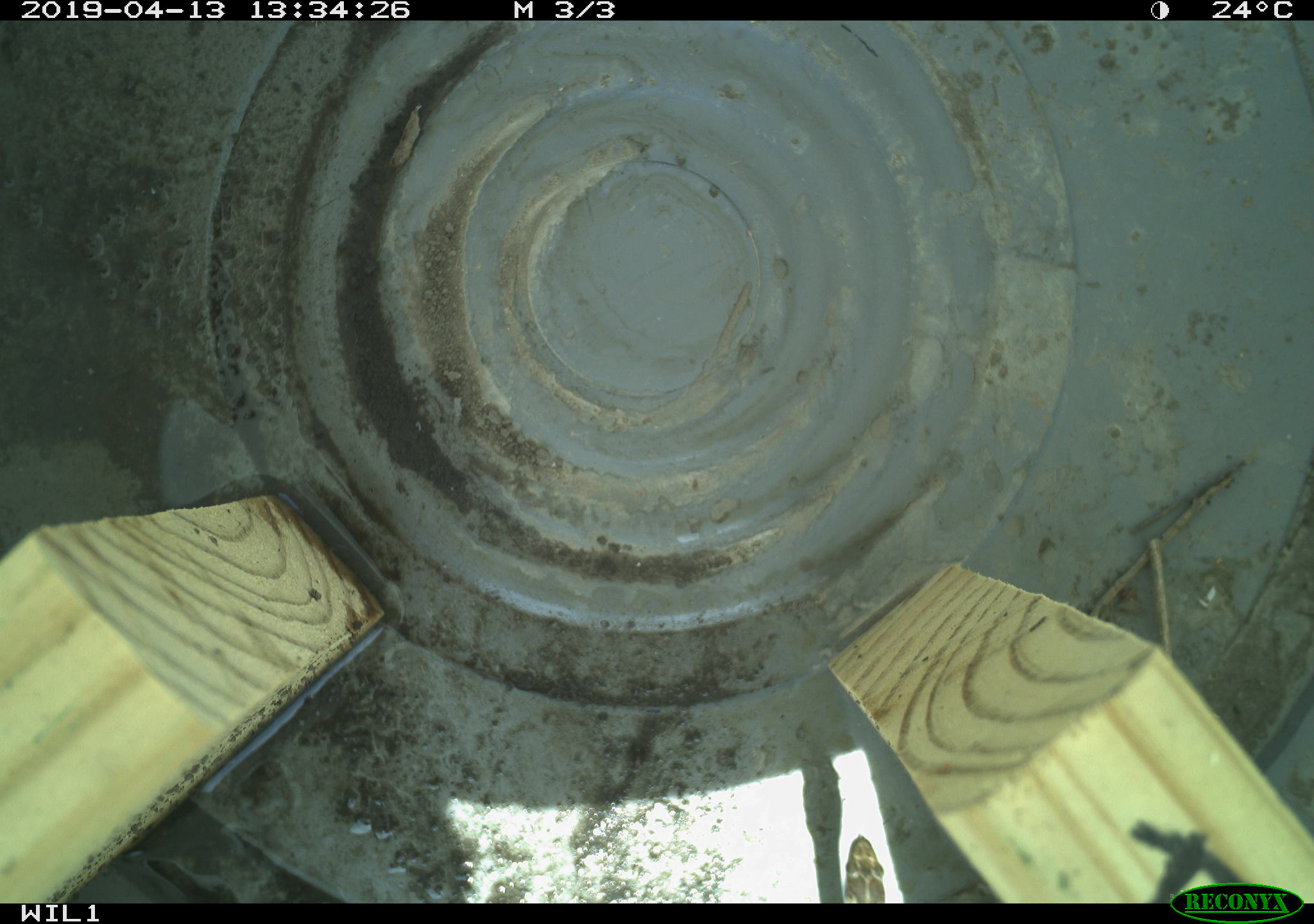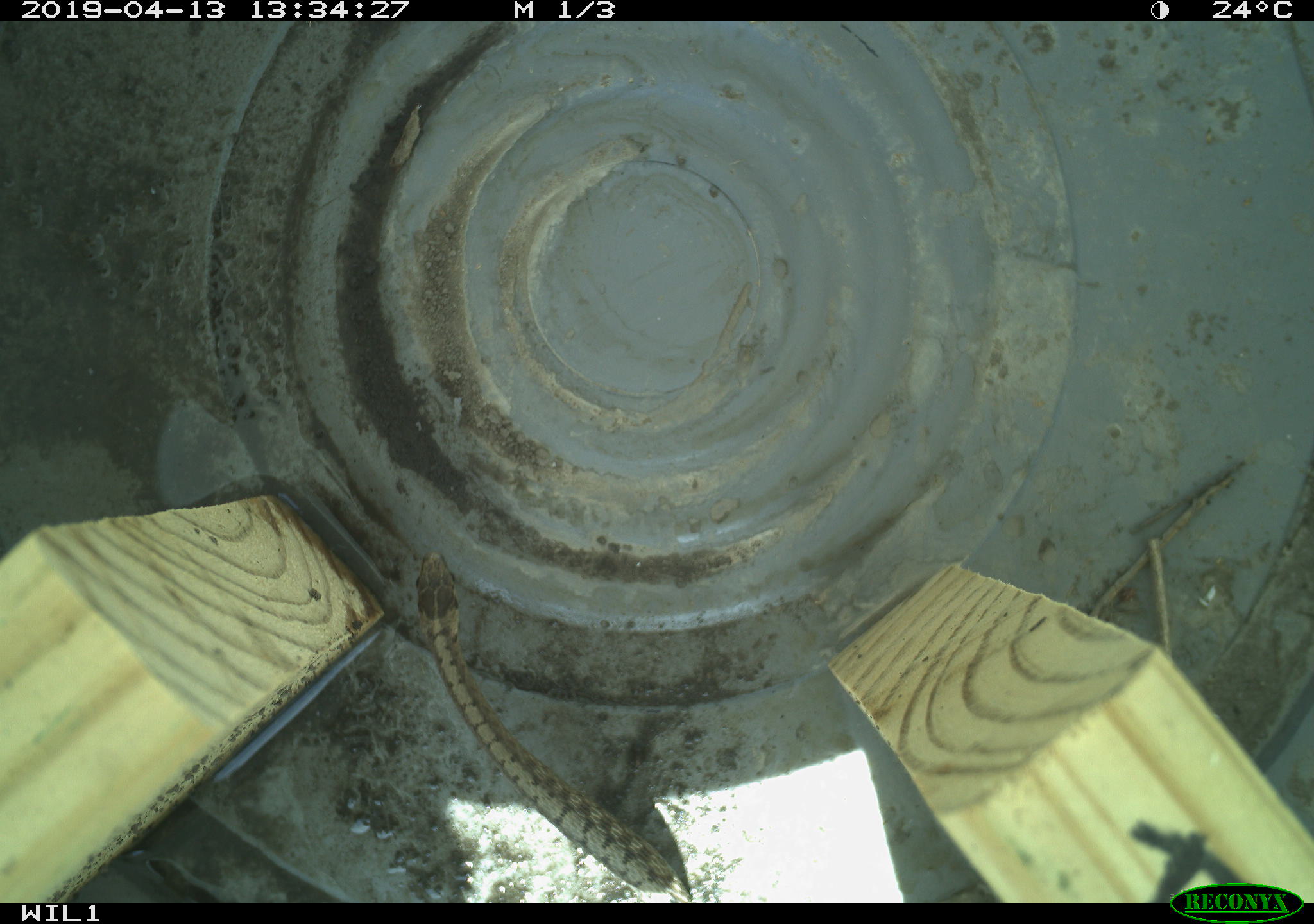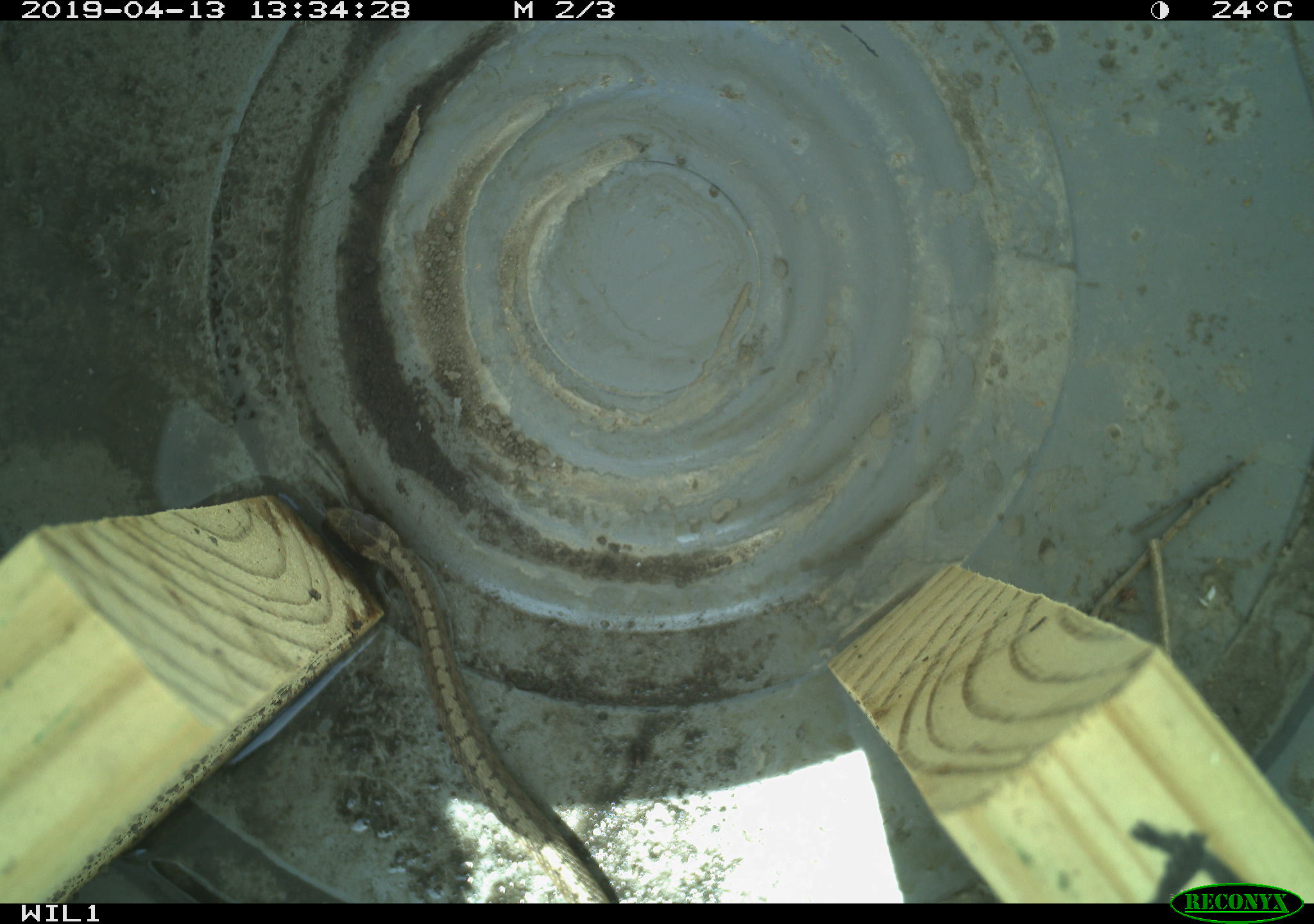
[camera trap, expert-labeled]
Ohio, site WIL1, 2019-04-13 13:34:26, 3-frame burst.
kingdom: Animalia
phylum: Chordata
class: Reptilia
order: Squamata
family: Colubridae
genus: Storeria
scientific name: Storeria dekayi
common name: dekay's brownsnake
Dekay's brownsnake (Storeria dekayi).